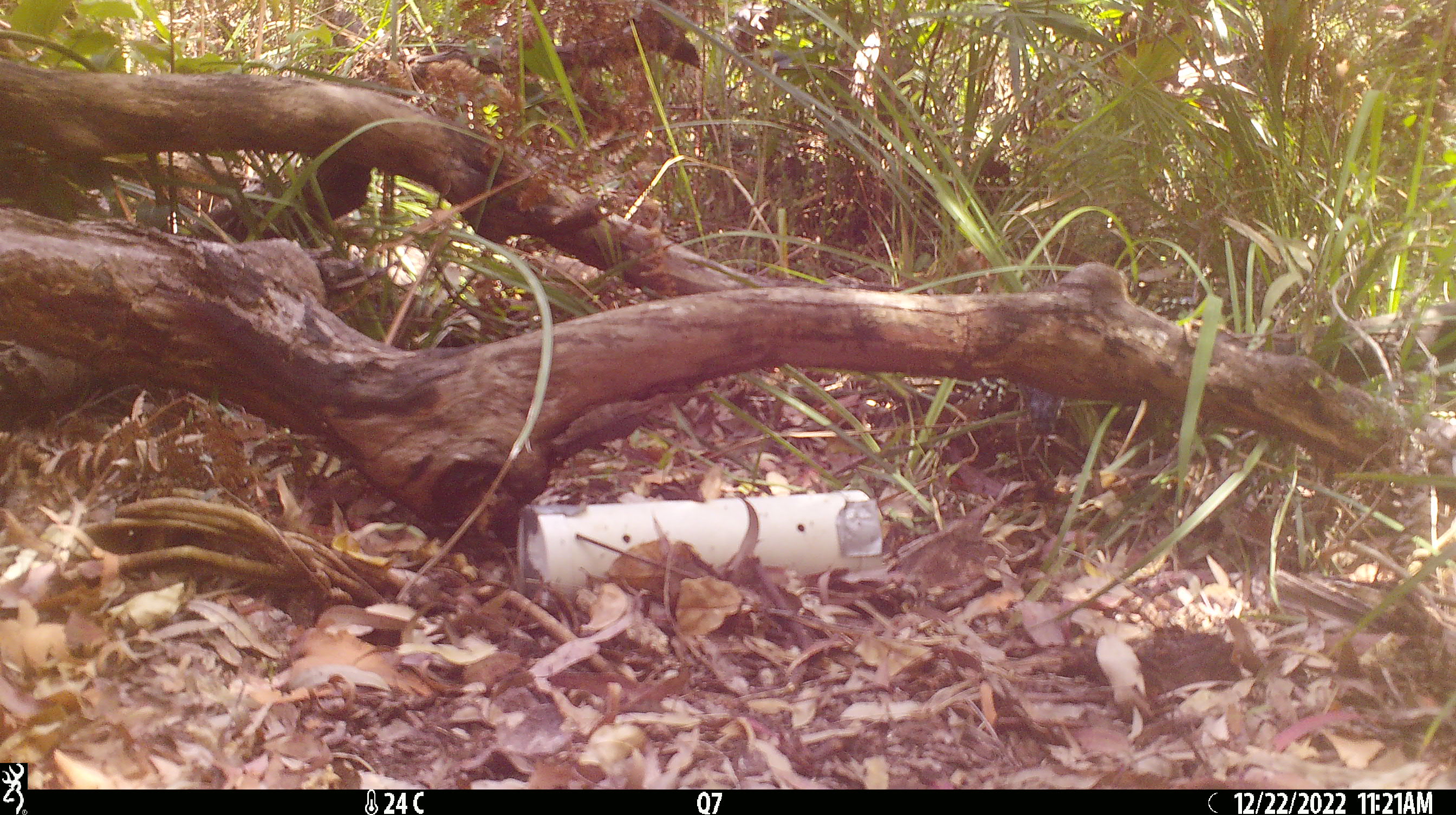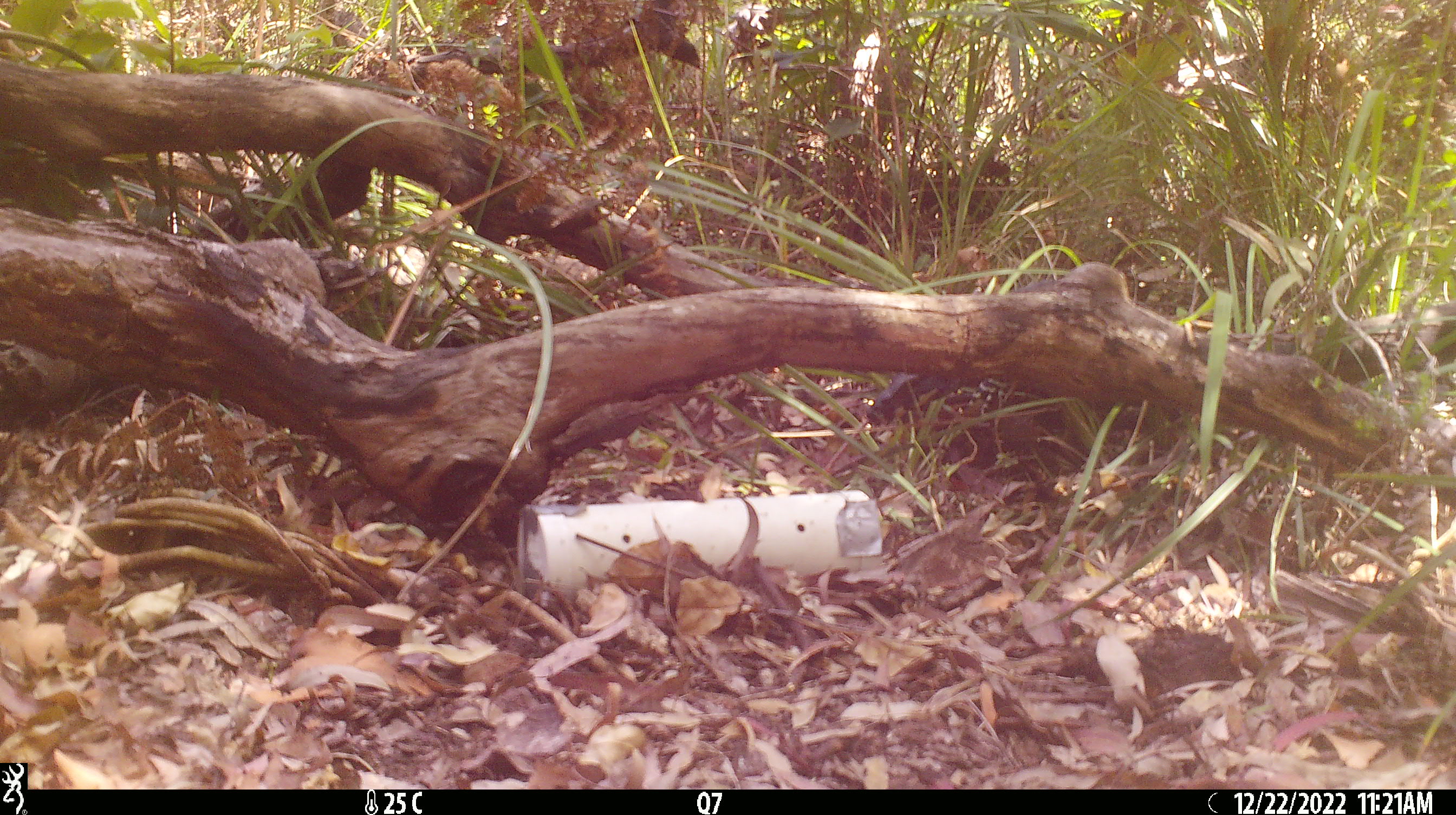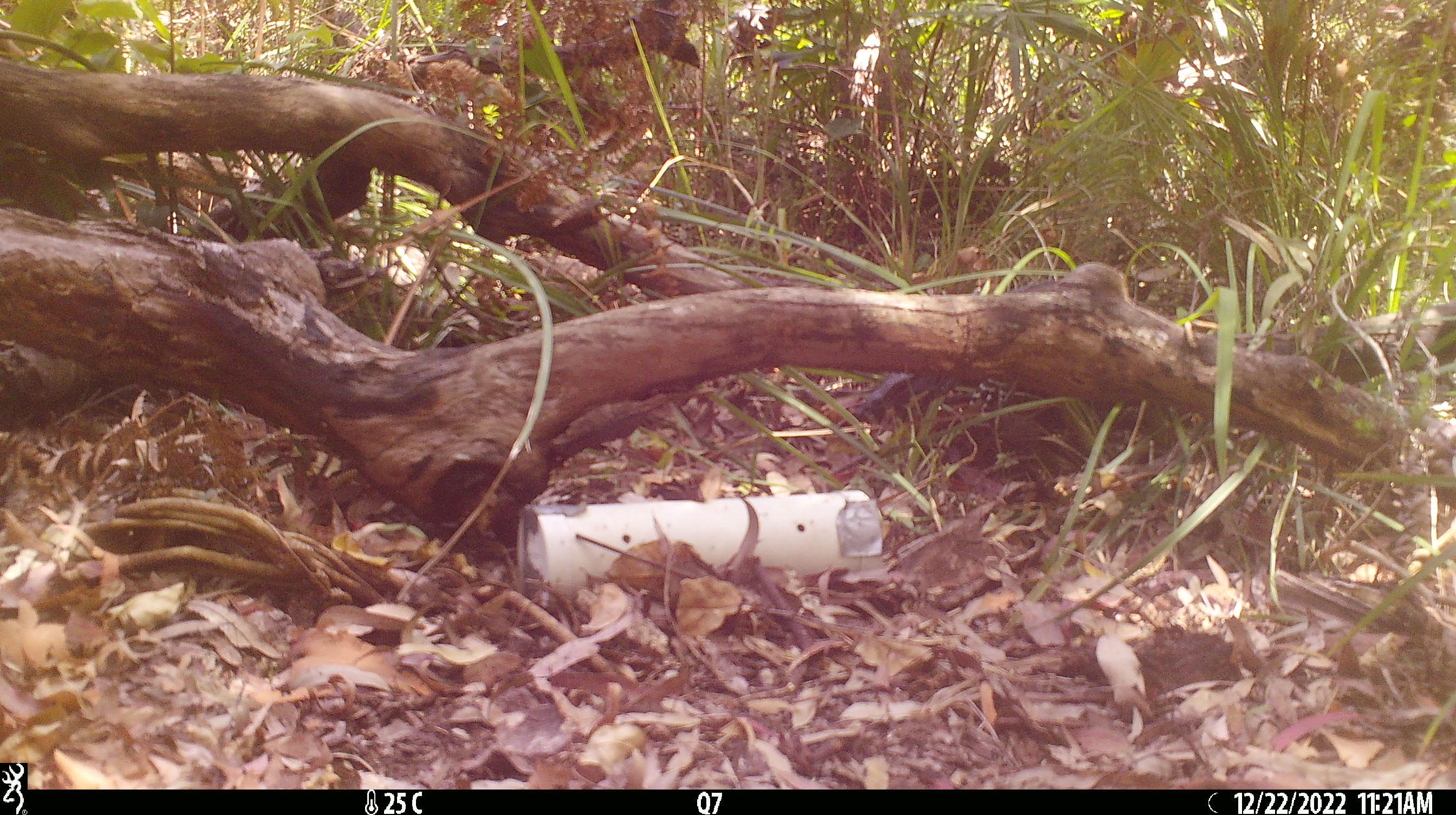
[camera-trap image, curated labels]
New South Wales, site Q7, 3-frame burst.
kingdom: Animalia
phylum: Chordata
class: Reptilia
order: Squamata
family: Varanidae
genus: Varanus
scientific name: Varanus varius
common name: lace monitor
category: goanna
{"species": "goanna (lace monitor) (Varanus varius)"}